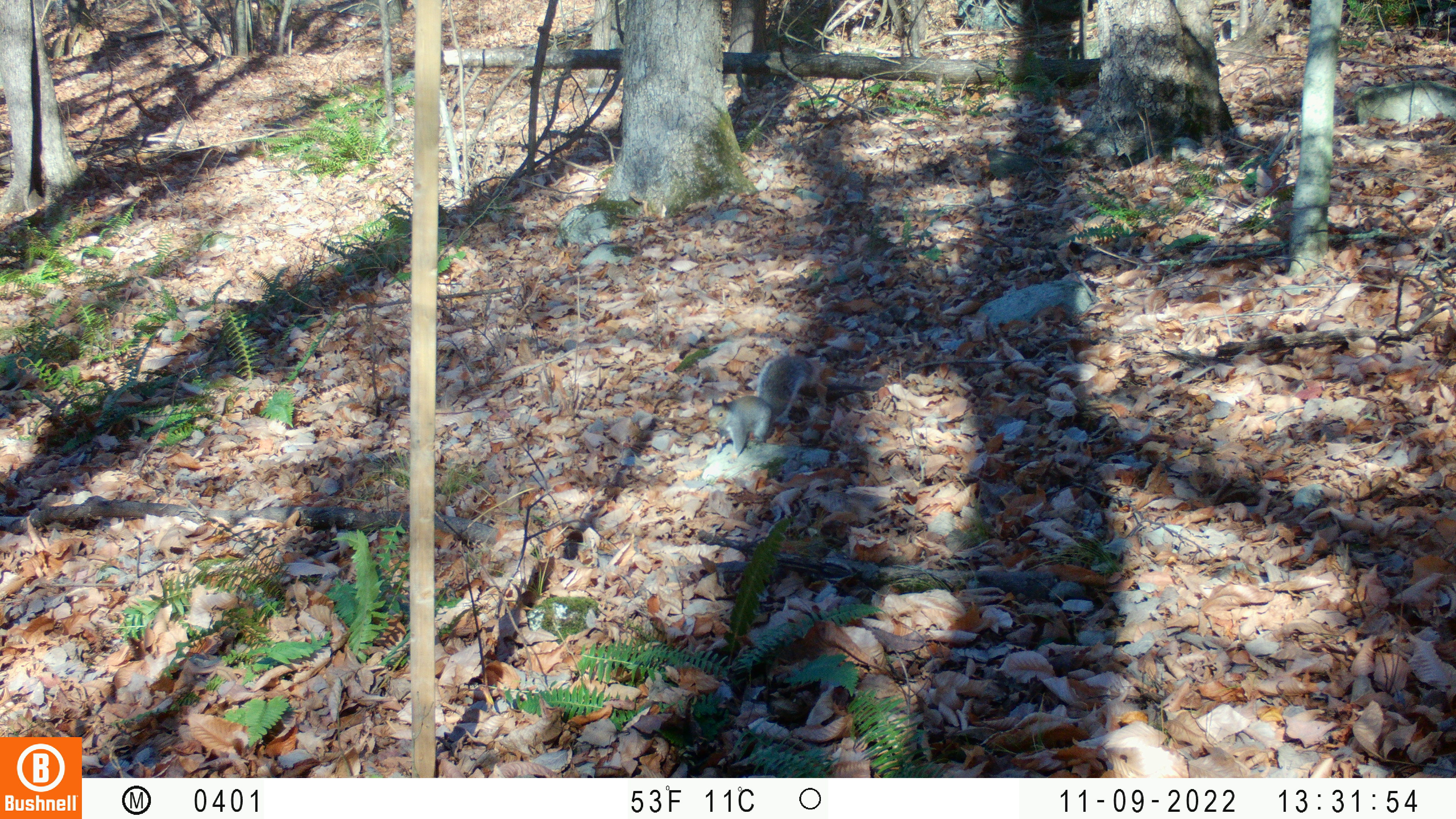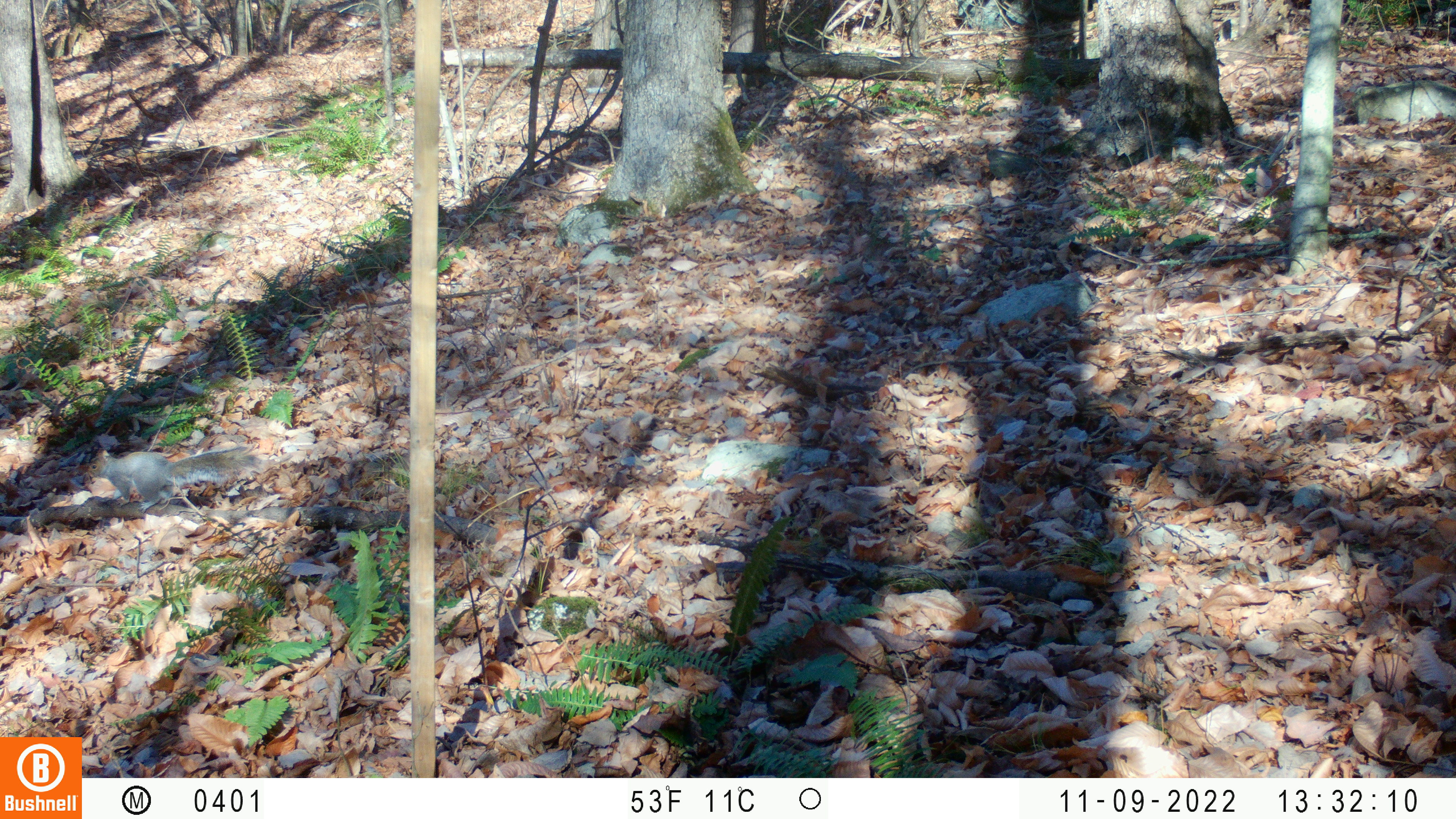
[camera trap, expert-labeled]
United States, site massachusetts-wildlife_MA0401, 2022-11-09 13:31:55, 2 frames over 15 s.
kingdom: Animalia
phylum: Chordata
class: Mammalia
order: Rodentia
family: Sciuridae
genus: Sciurus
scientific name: Sciurus carolinensis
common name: gray squirrel